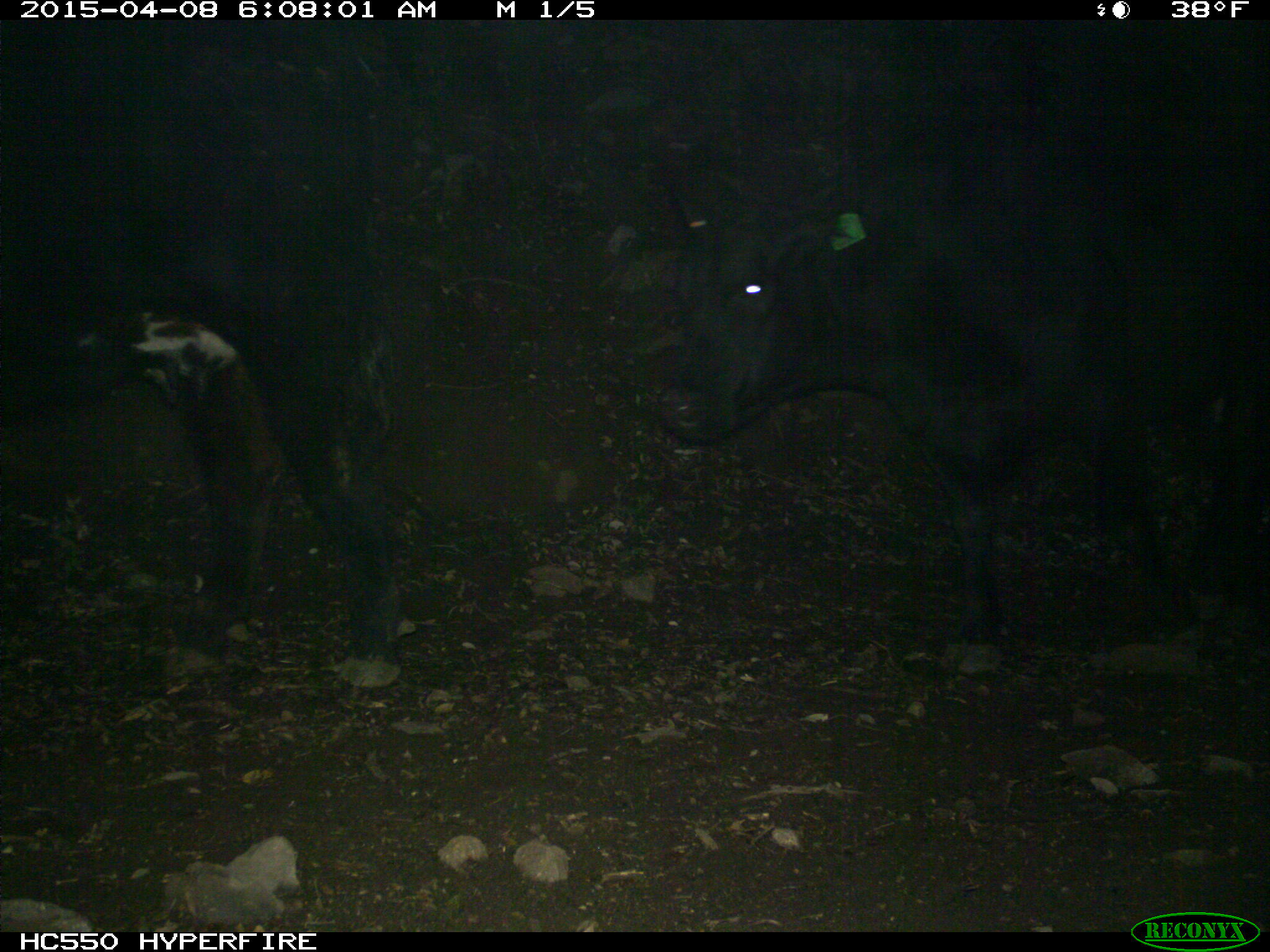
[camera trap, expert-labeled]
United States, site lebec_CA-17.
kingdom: Animalia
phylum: Chordata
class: Mammalia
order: Artiodactyla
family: Bovidae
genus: Bos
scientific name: Bos taurus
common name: domestic cow